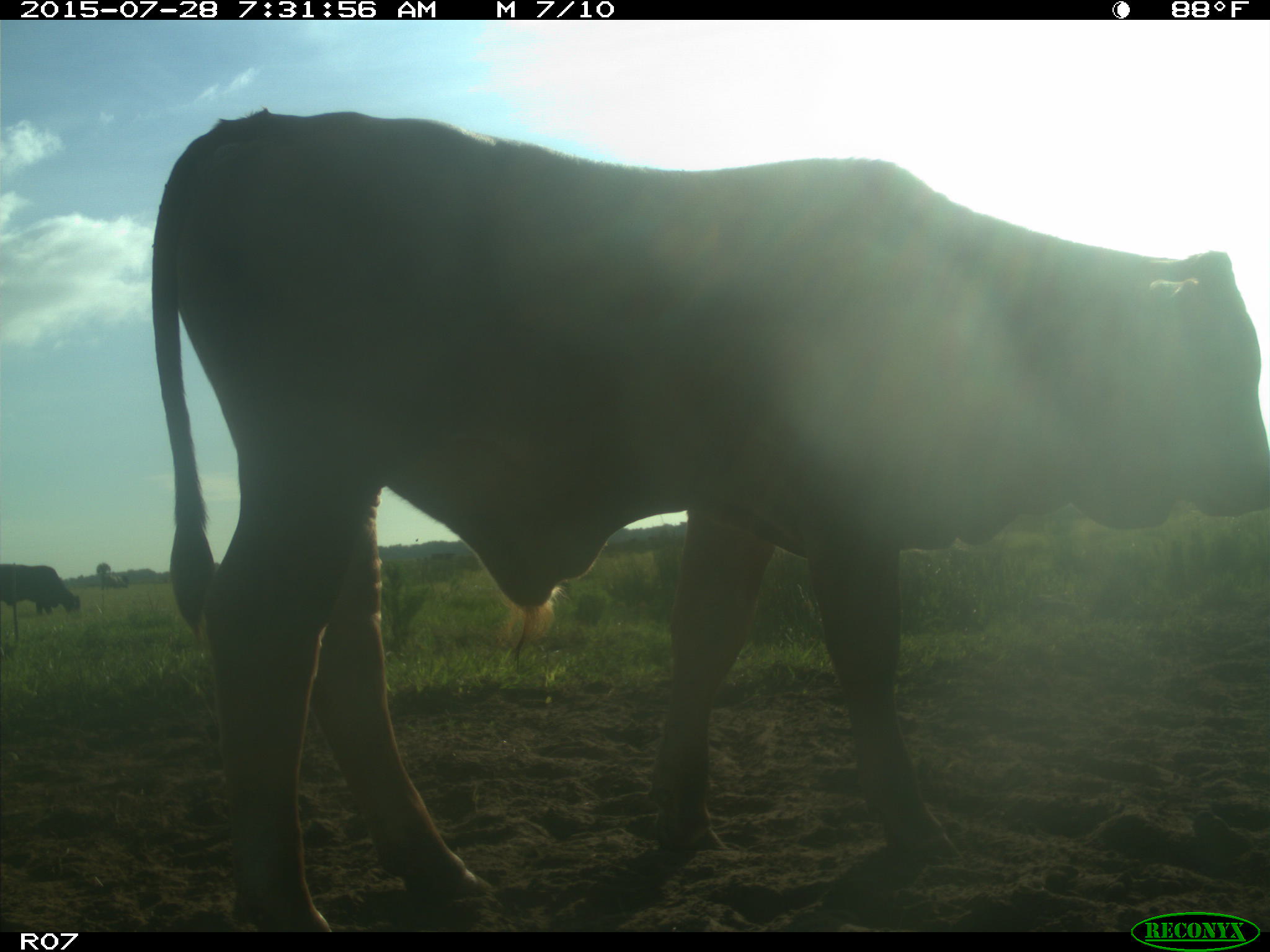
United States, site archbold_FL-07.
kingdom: Animalia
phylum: Chordata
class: Mammalia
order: Artiodactyla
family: Bovidae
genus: Bos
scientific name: Bos taurus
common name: domestic cow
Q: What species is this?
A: Bos taurus (domestic cow).